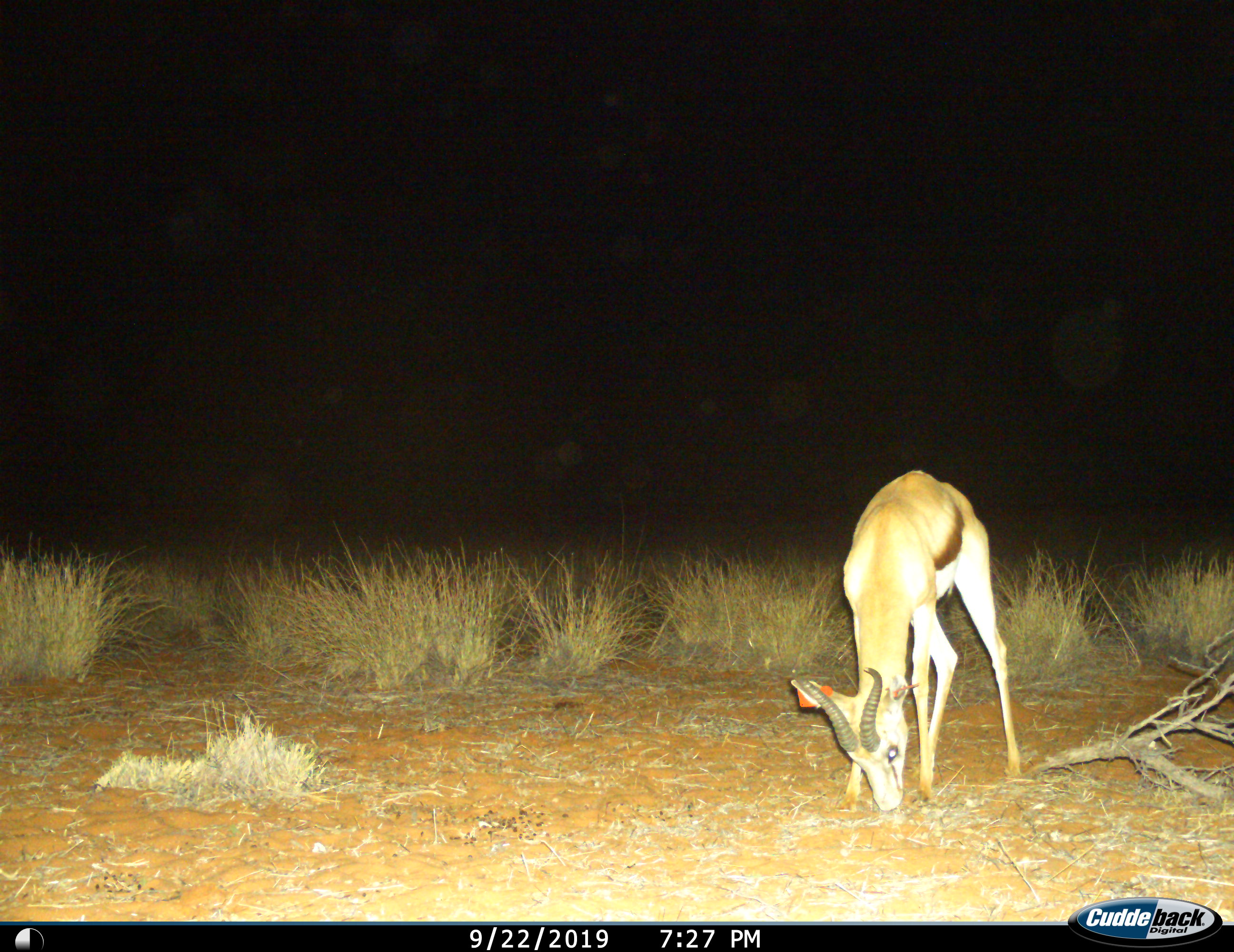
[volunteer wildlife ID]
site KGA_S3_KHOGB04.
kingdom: Animalia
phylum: Chordata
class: Mammalia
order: Artiodactyla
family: Bovidae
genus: Antidorcas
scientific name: Antidorcas marsupialis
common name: springbok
Springbok (Antidorcas marsupialis), count 1. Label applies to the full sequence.